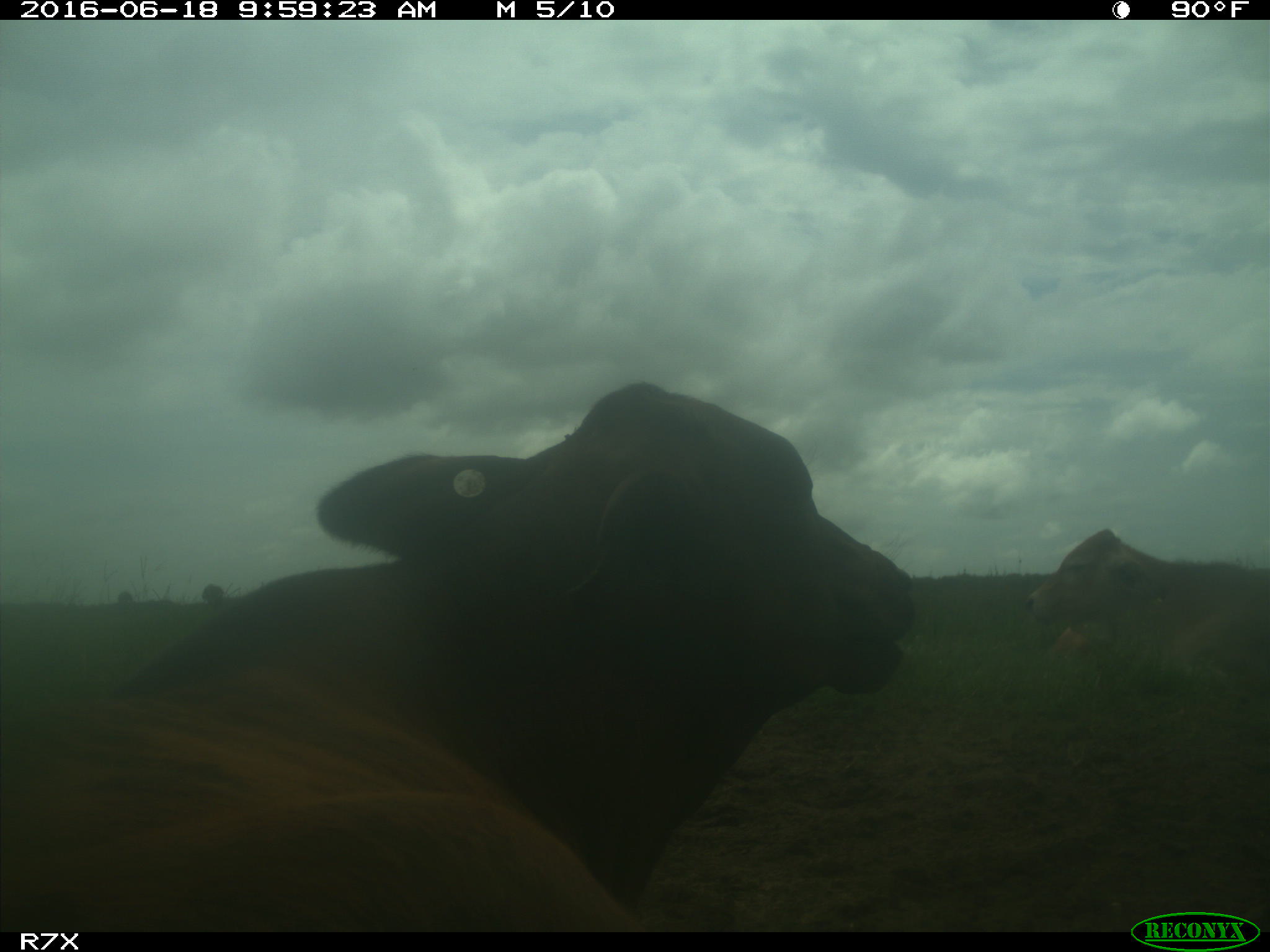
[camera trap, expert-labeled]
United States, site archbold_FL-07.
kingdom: Animalia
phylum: Chordata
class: Mammalia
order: Artiodactyla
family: Bovidae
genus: Bos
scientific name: Bos taurus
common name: domestic cow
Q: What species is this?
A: Bos taurus (domestic cow).